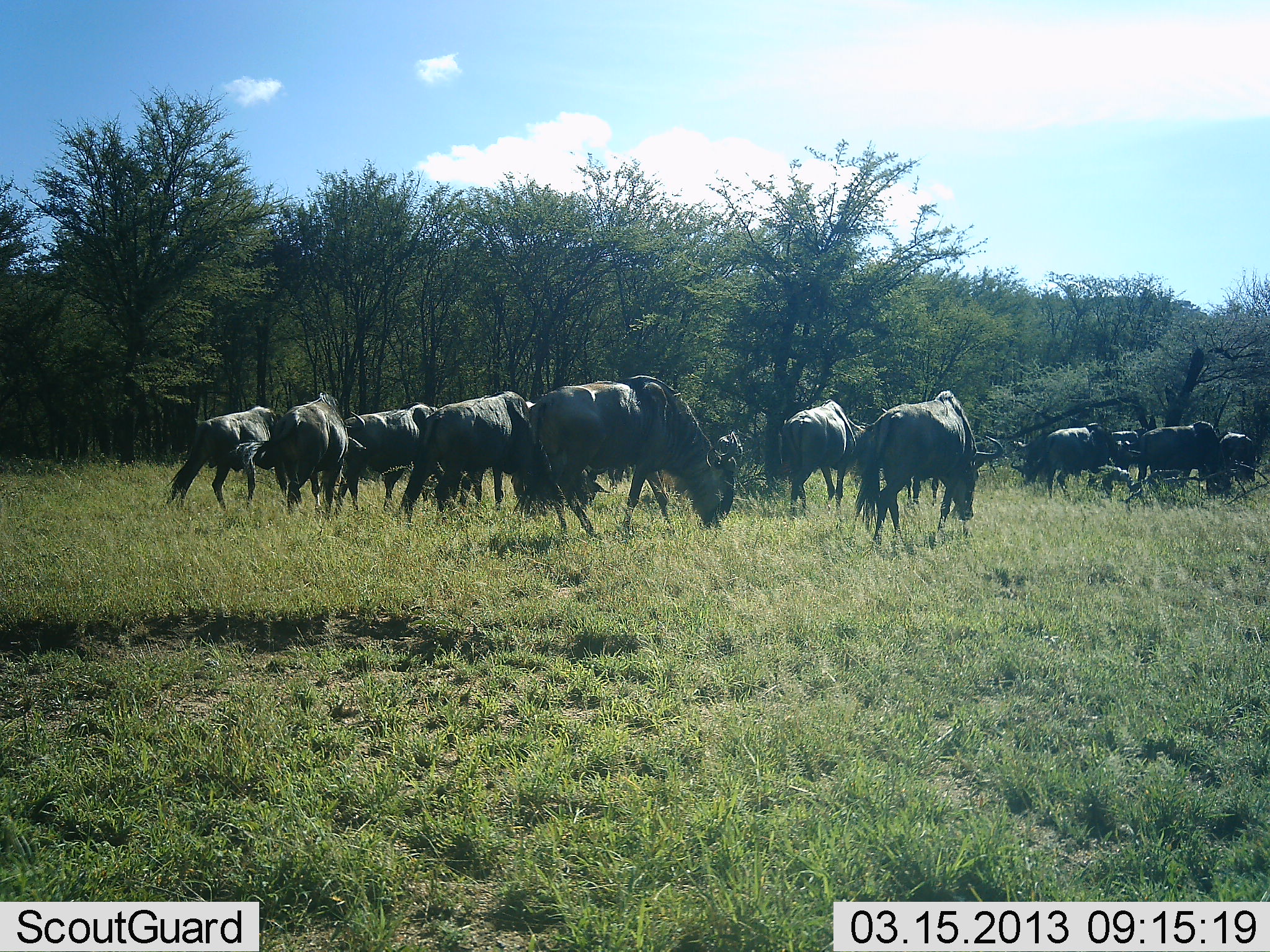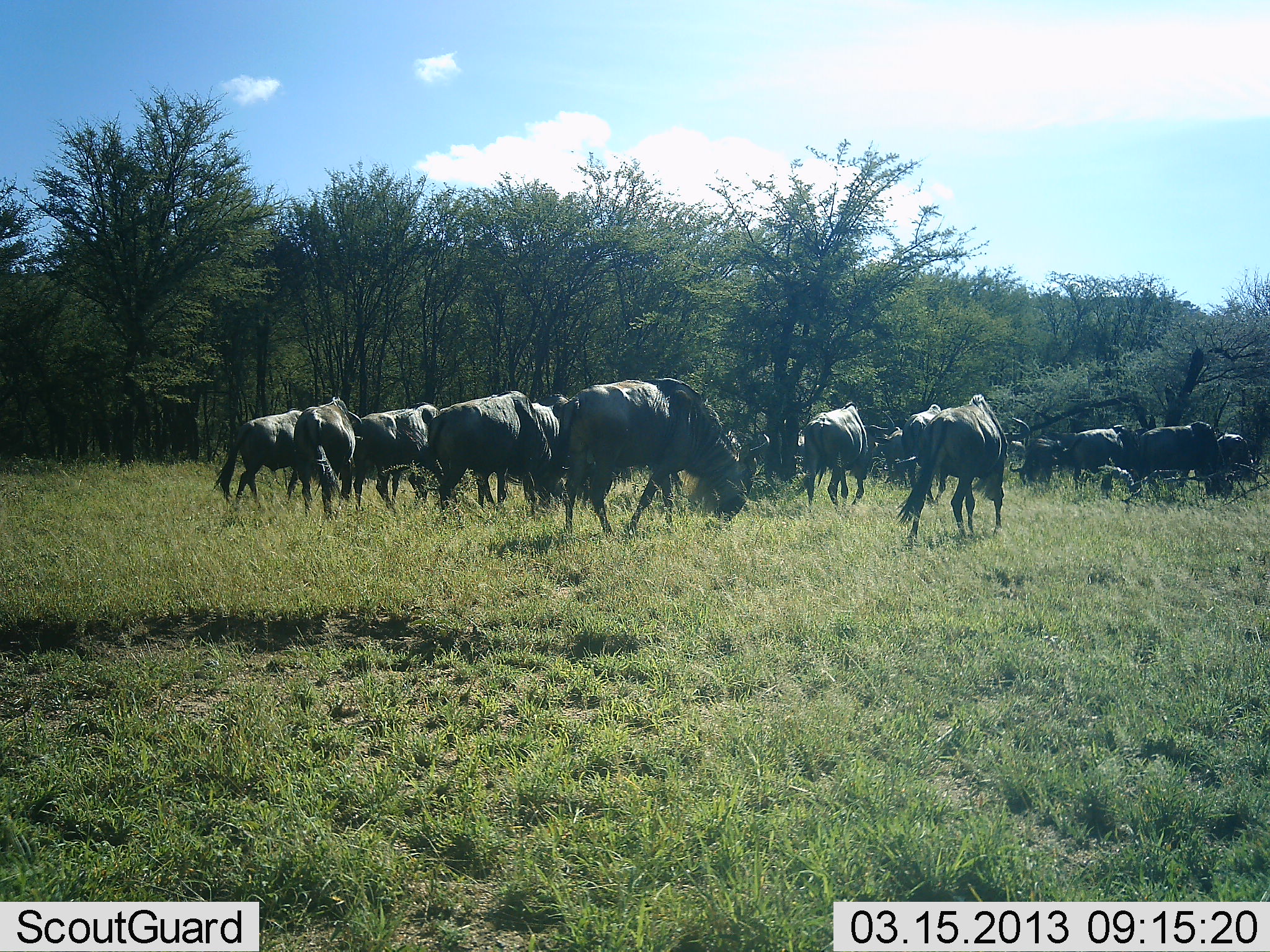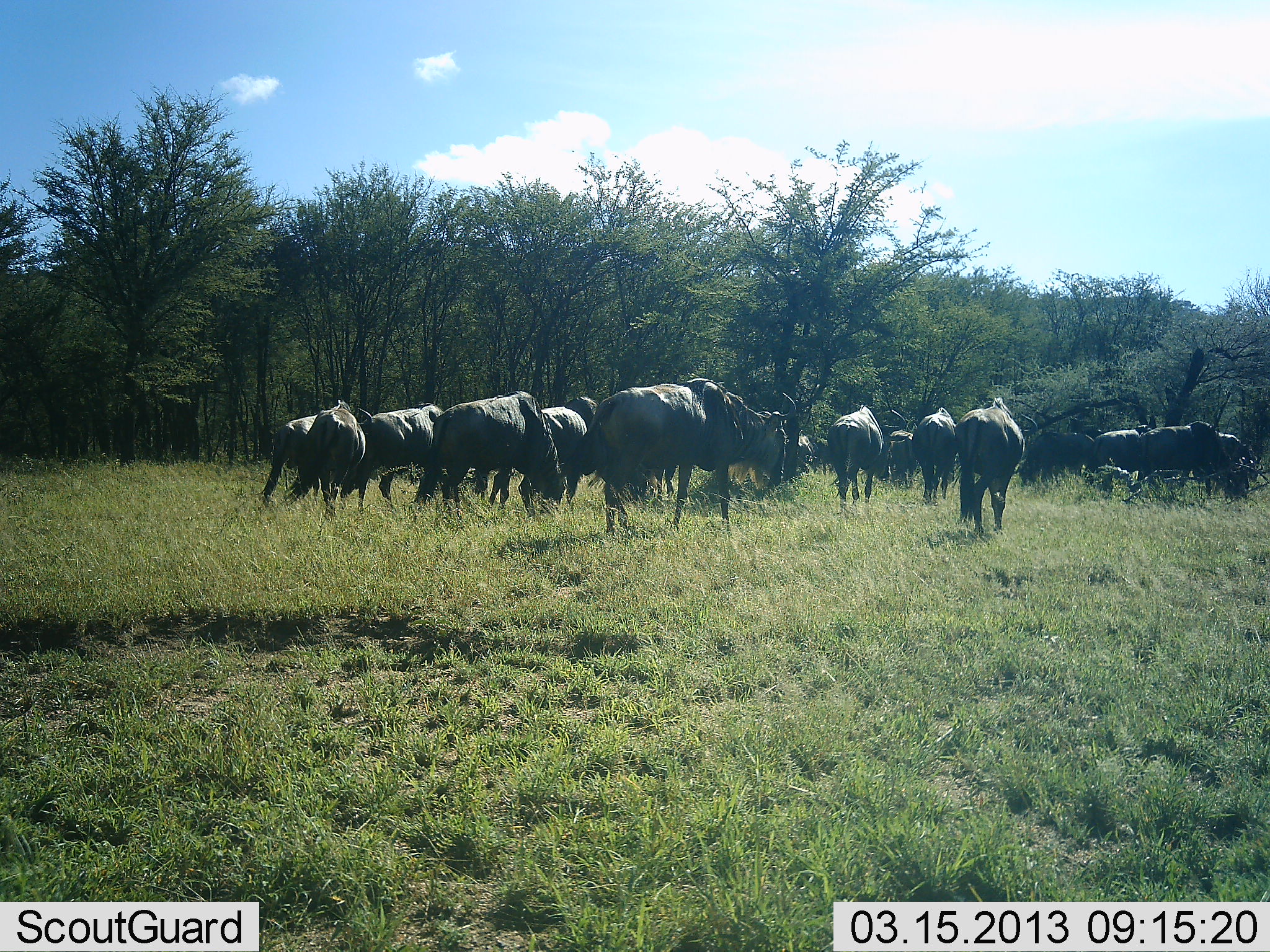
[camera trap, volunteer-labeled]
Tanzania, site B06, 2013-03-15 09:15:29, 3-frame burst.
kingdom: Animalia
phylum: Chordata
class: Mammalia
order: Artiodactyla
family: Bovidae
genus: Connochaetes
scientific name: Connochaetes taurinus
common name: blue wildebeest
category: wildebeest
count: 11-50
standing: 27%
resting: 2%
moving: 63%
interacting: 2%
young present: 0%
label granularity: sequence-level